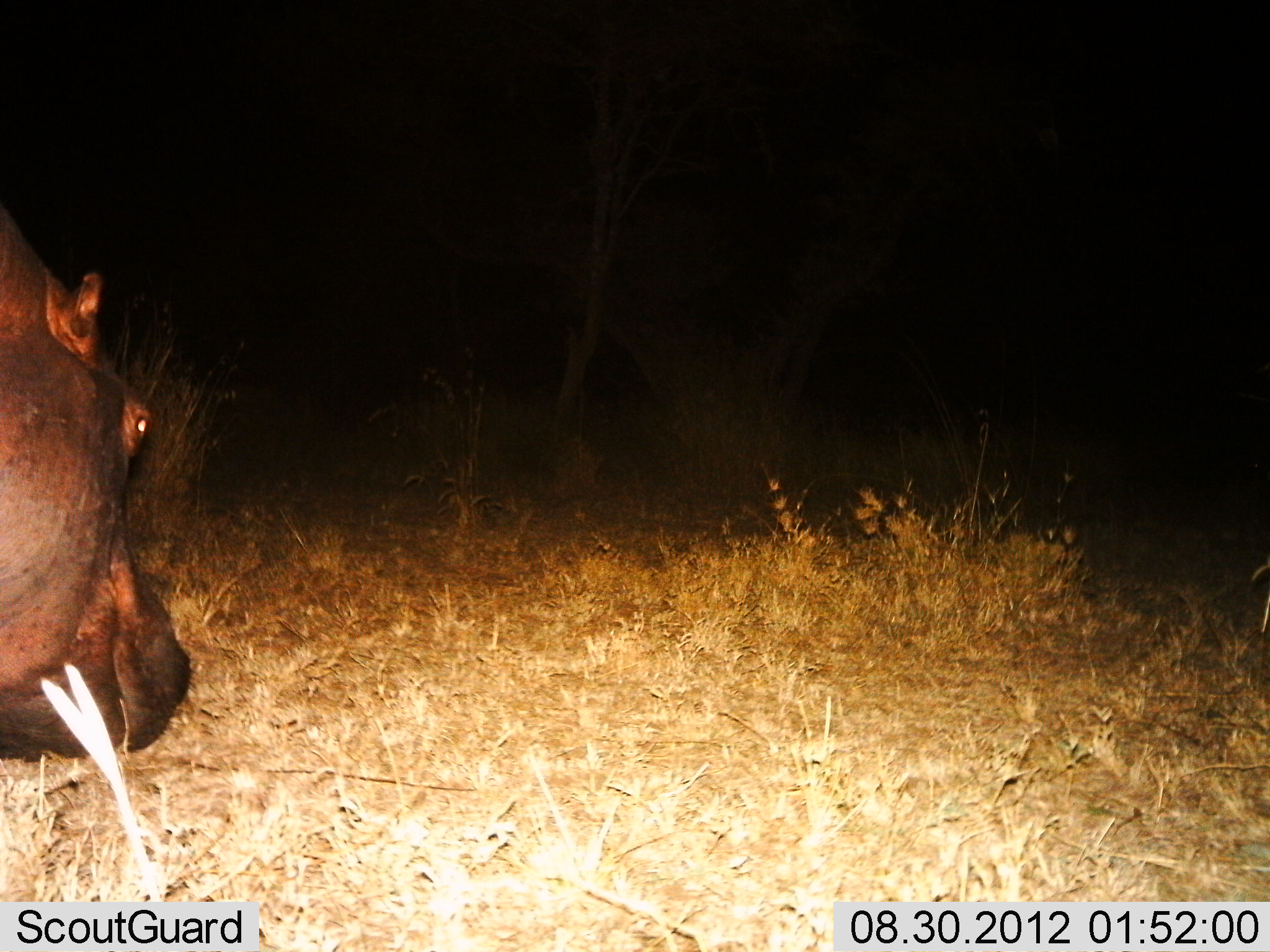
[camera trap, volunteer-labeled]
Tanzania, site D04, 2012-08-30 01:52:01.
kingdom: Animalia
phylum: Chordata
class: Mammalia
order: Artiodactyla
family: Hippopotamidae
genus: Hippopotamus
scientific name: Hippopotamus amphibius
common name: hippopotamus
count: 1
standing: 40%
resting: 0%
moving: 60%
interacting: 0%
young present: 0%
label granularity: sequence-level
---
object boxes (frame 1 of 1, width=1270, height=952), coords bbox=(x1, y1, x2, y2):
animal: bbox=(0, 216, 196, 765)